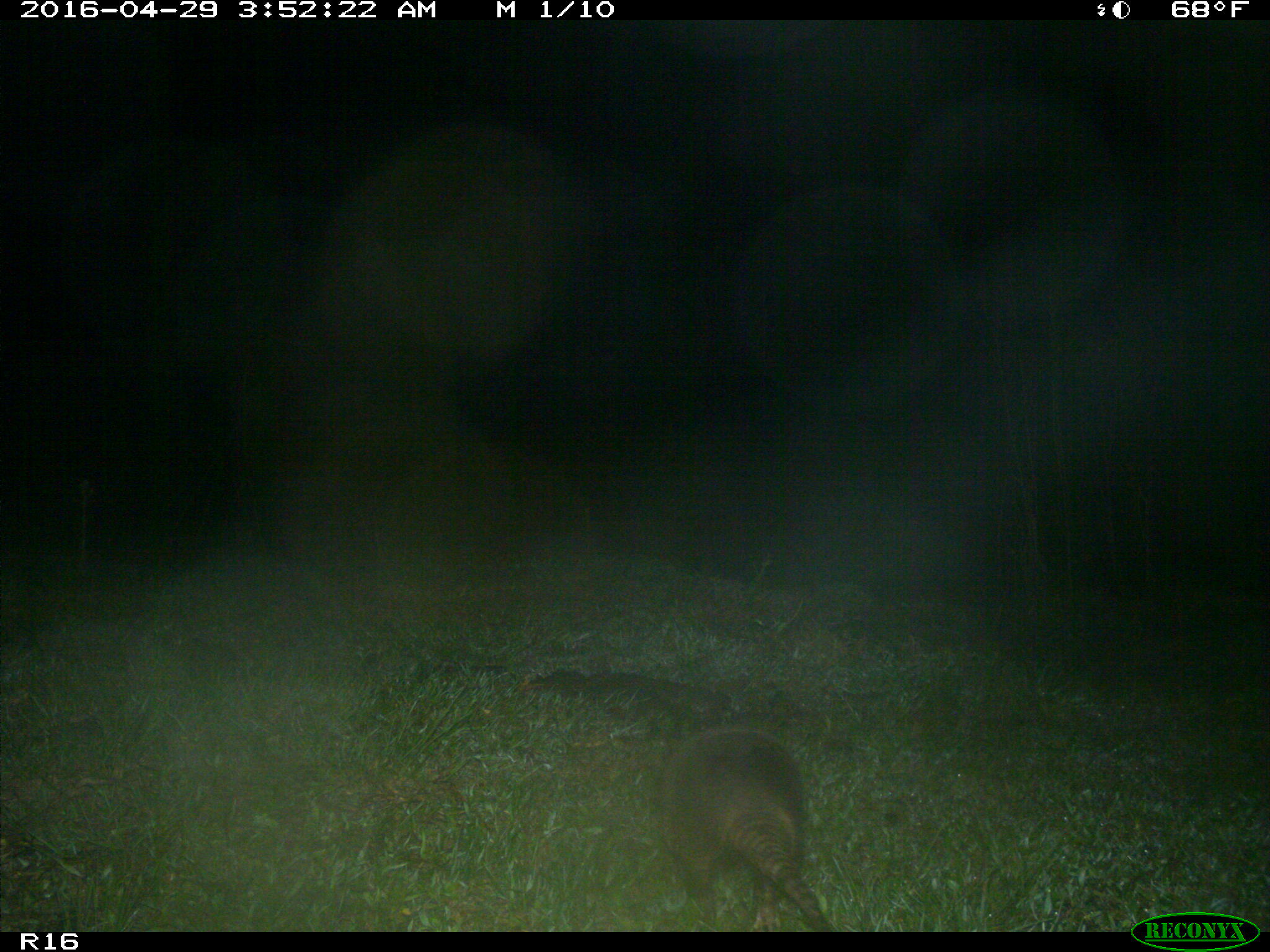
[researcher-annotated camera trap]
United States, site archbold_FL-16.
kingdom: Animalia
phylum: Chordata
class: Mammalia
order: Cingulata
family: Dasypodidae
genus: Dasypus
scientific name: Dasypus novemcinctus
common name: nine-banded armadillo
Dasypus novemcinctus (nine-banded armadillo).